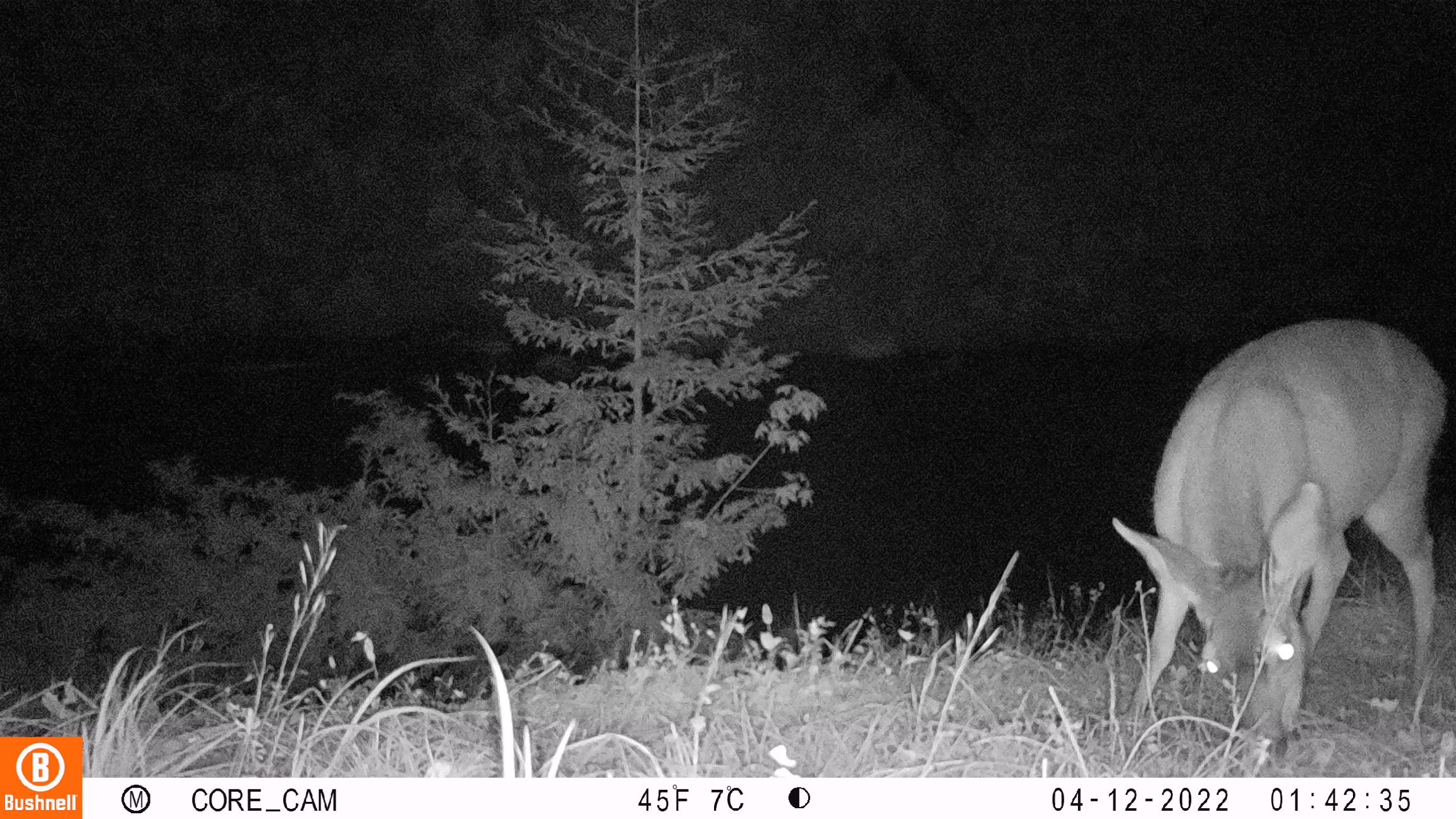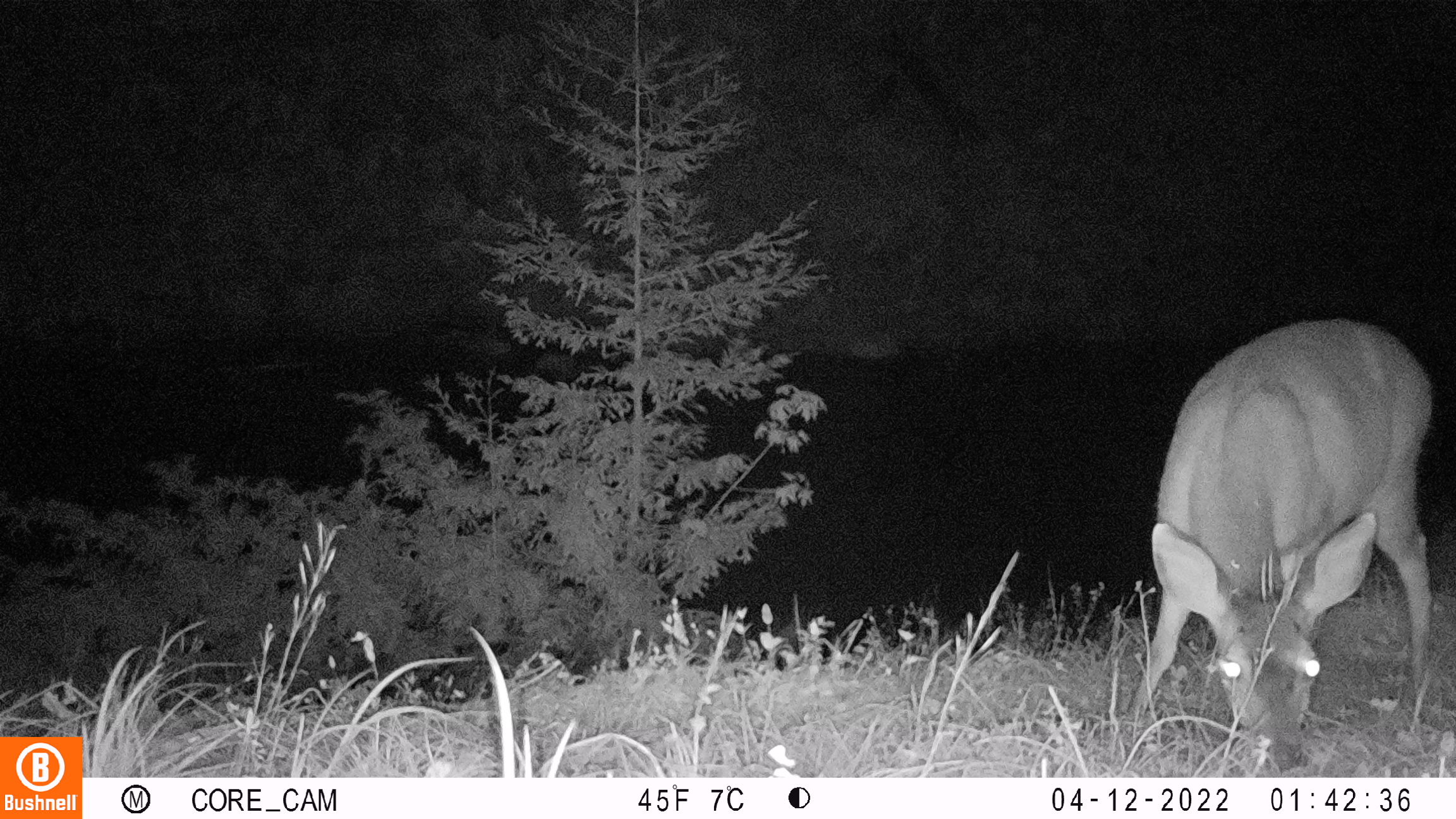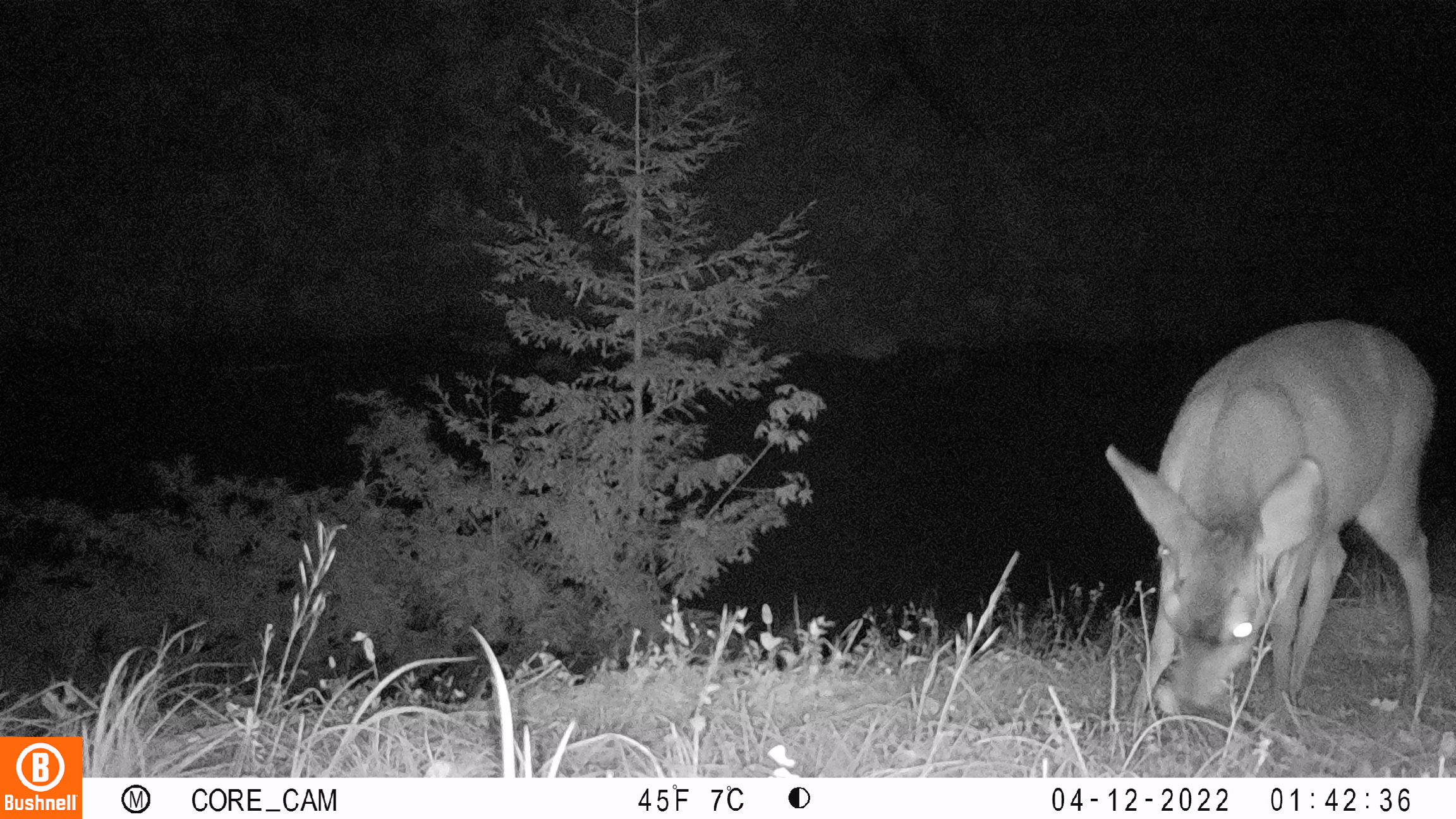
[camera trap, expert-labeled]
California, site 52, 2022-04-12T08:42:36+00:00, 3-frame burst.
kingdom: Animalia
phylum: Chordata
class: Mammalia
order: Artiodactyla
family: Cervidae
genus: Odocoileus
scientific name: Odocoileus hemionus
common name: mule deer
Mule deer (Odocoileus hemionus).